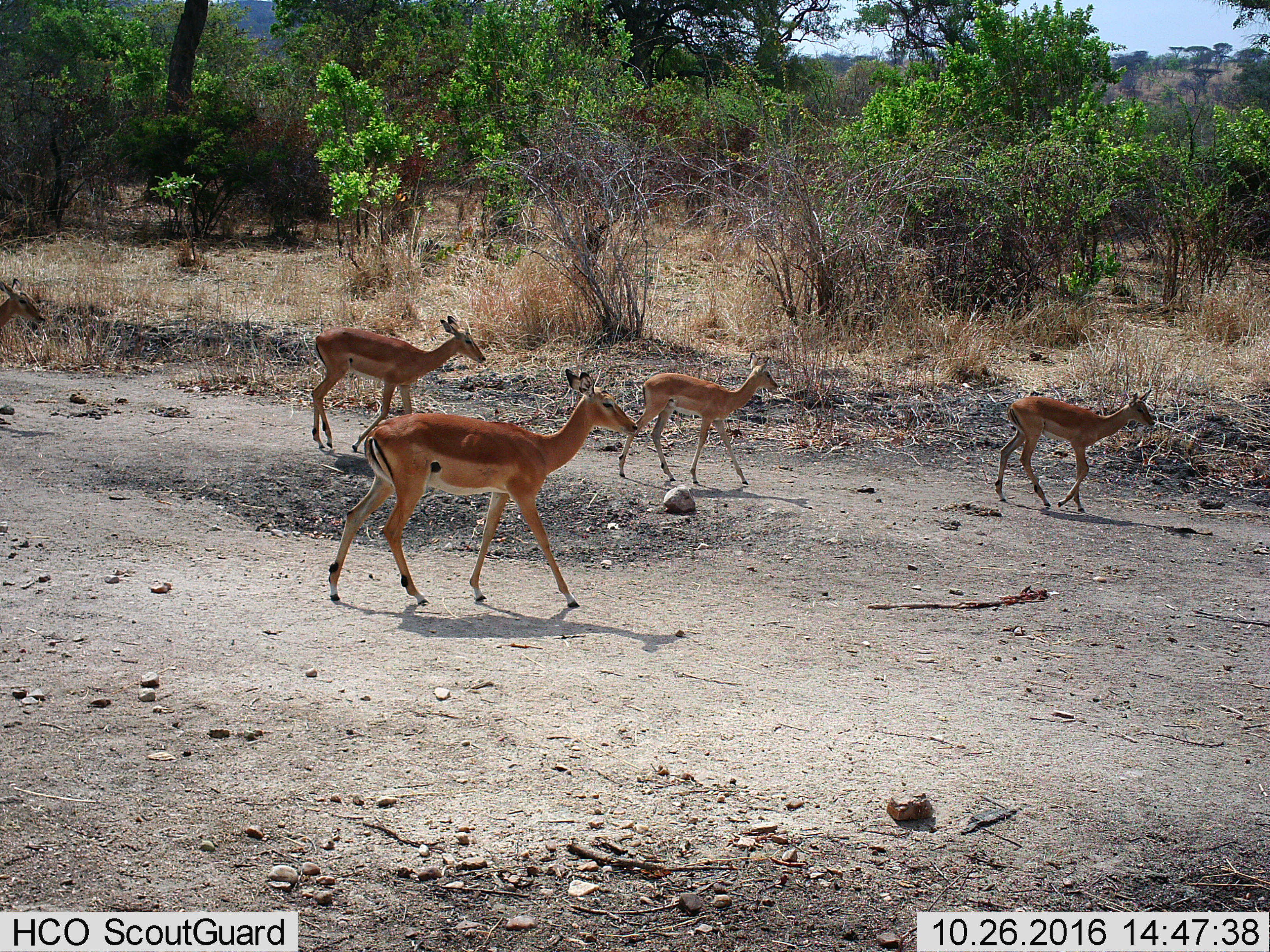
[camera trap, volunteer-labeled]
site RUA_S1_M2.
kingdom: Animalia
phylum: Chordata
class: Mammalia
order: Artiodactyla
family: Bovidae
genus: Aepyceros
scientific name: Aepyceros melampus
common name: impala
Impala (Aepyceros melampus), count 4. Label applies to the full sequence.